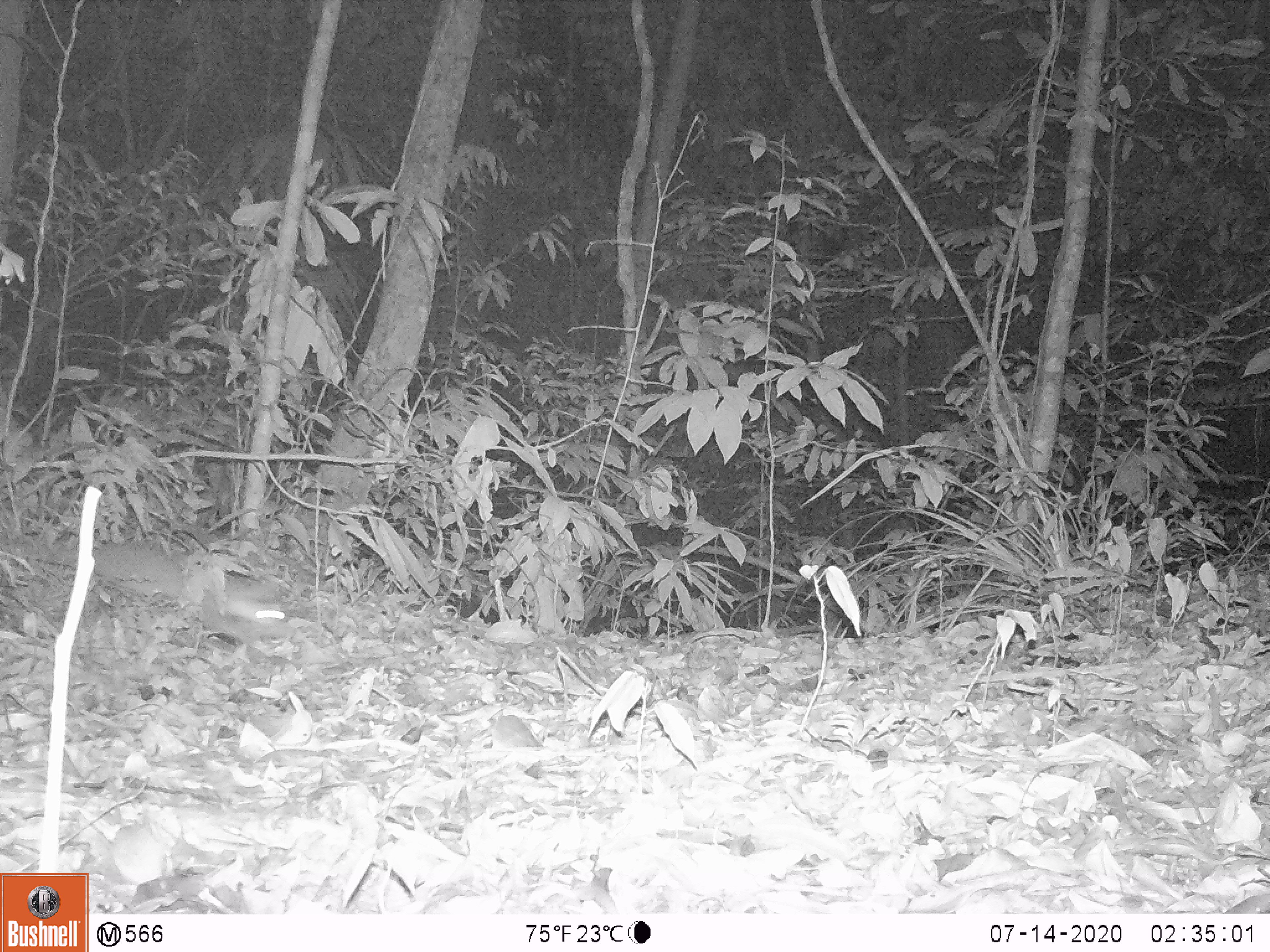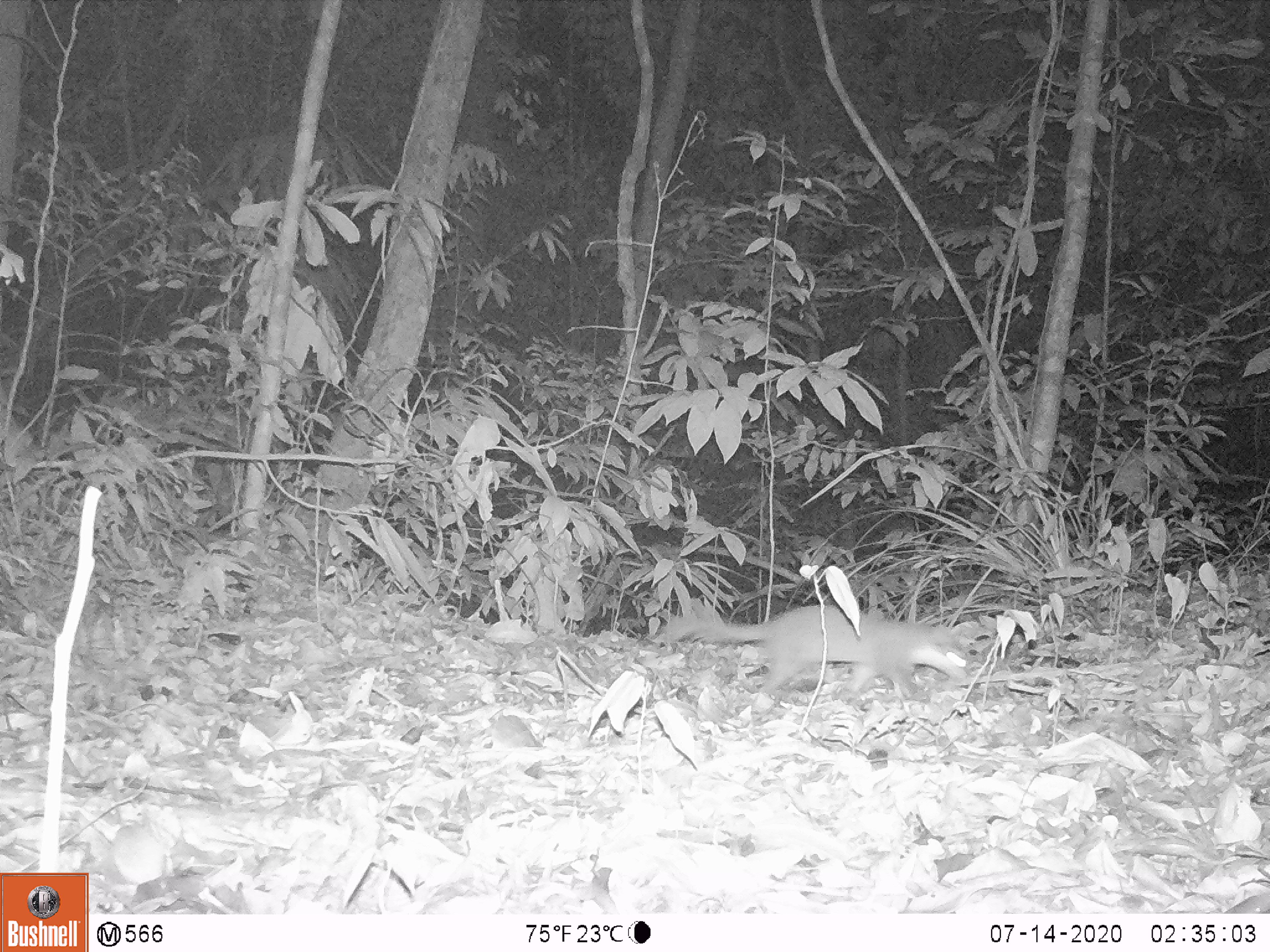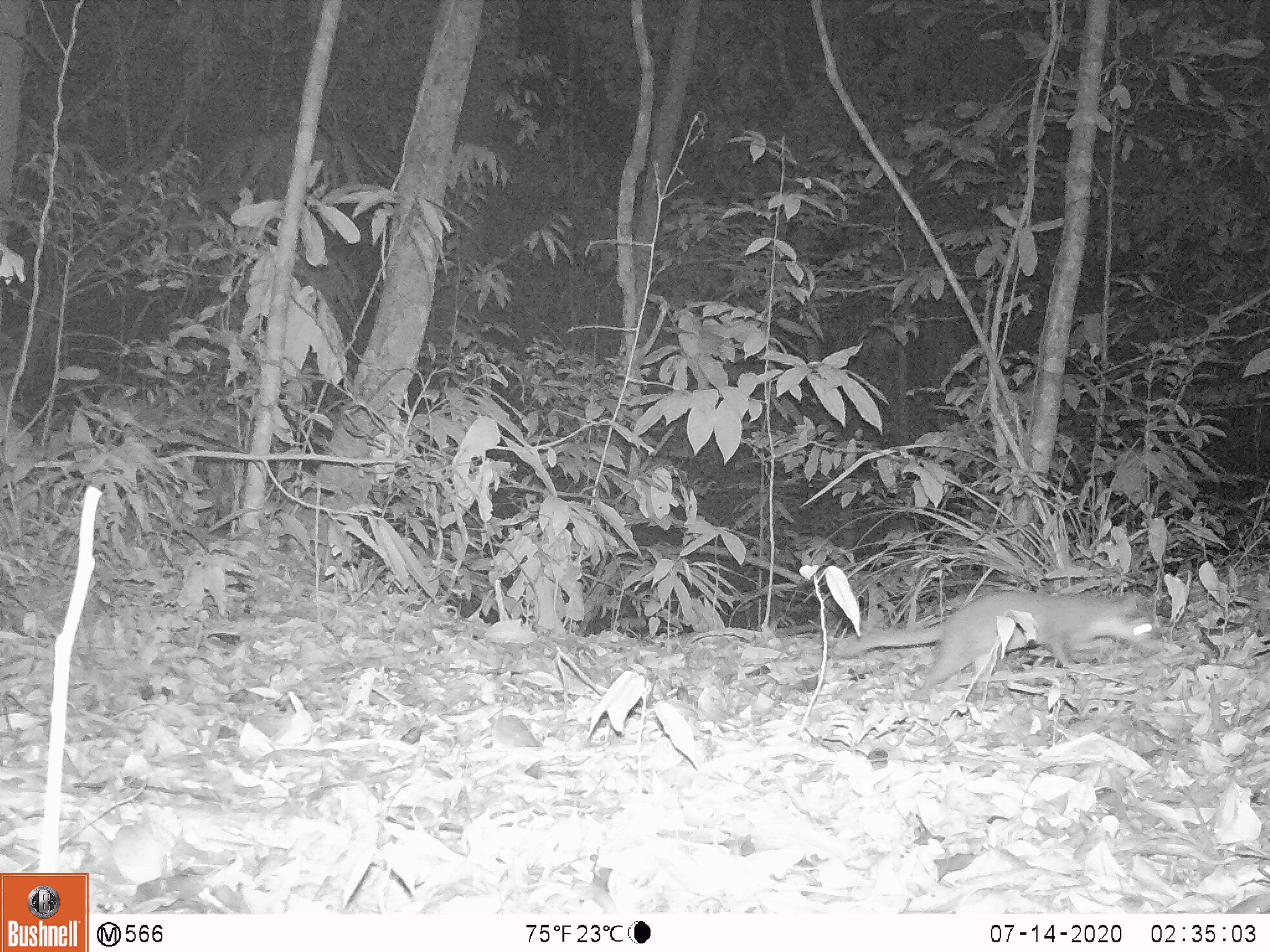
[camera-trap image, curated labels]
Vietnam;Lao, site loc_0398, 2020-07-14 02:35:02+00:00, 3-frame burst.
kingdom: Animalia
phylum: Chordata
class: Mammalia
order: Carnivora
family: Mustelidae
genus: Melogale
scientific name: Melogale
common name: ferret badger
Ferret badger (Melogale). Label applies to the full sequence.